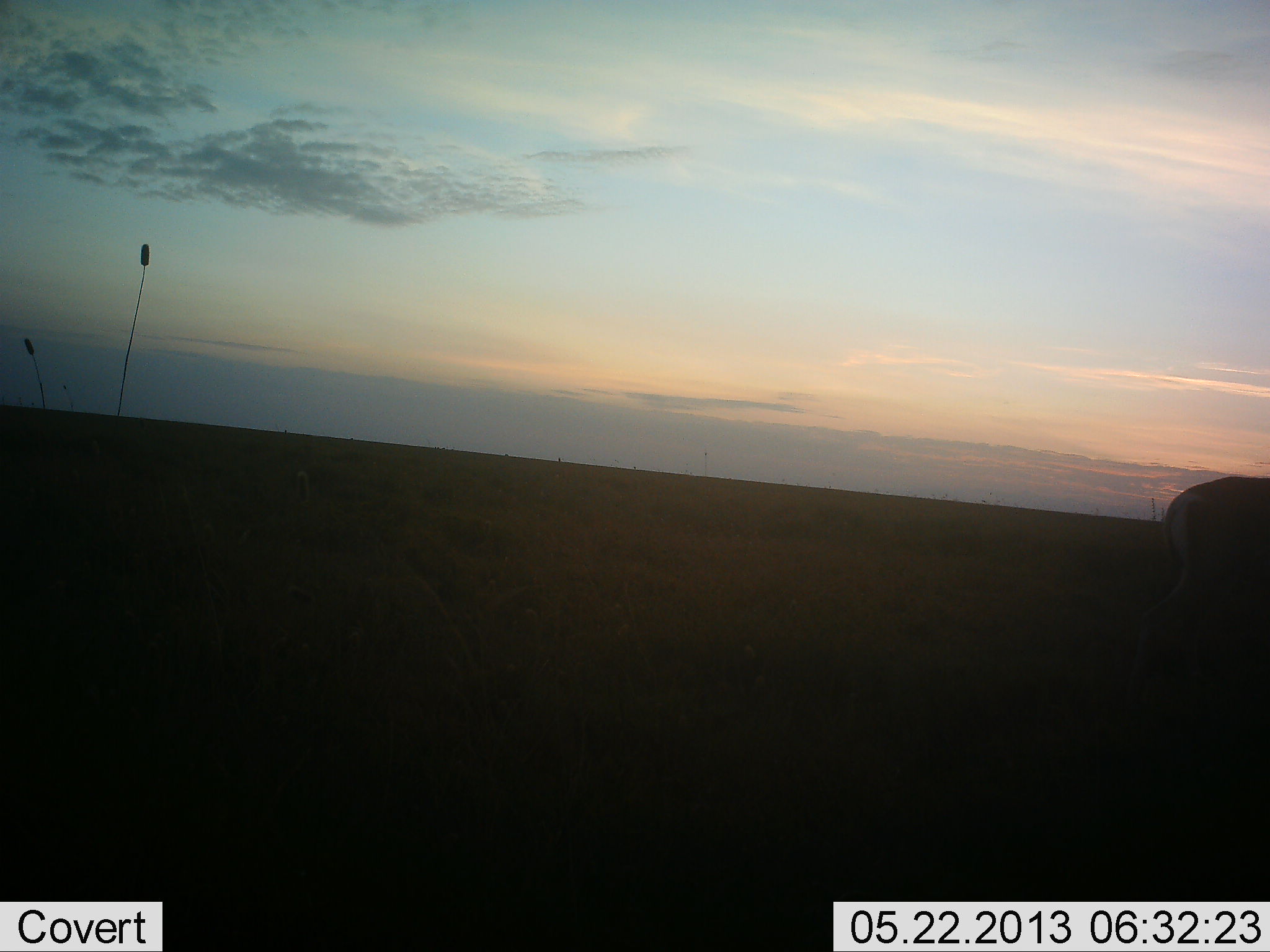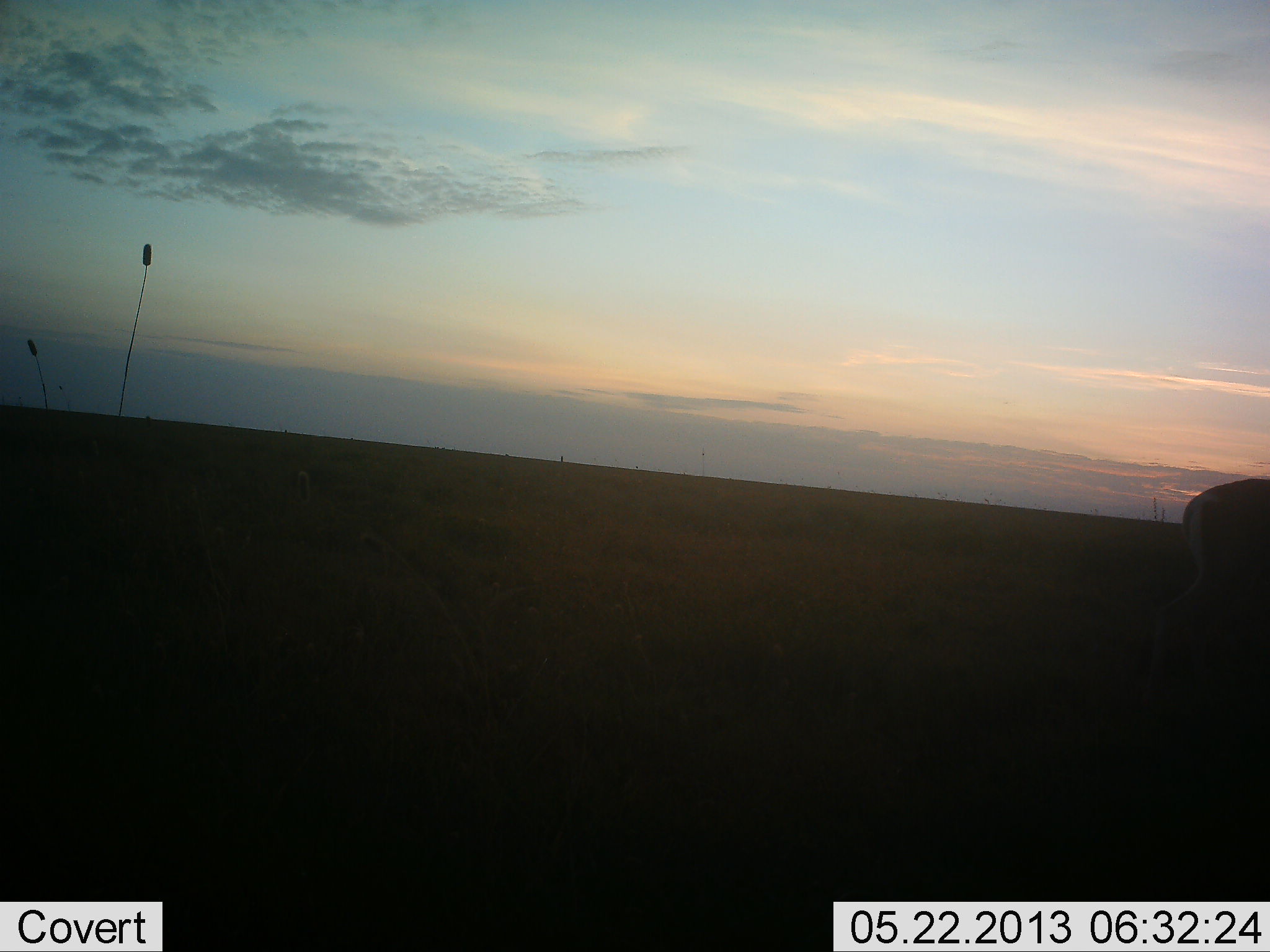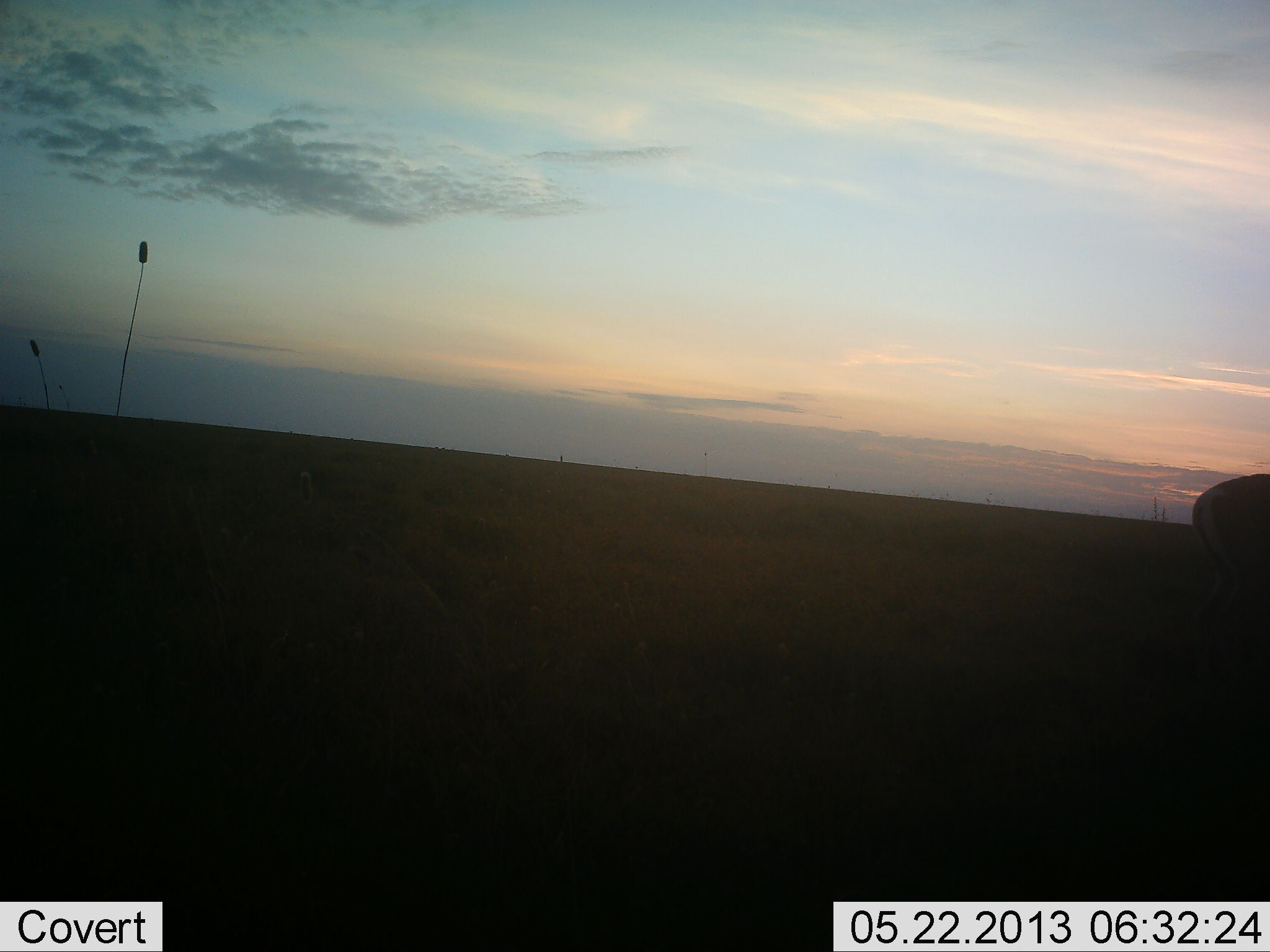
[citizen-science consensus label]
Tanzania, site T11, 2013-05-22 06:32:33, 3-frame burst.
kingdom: Animalia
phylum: Chordata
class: Mammalia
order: Artiodactyla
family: Bovidae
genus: Nanger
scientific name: Nanger granti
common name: grant's gazelle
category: gazellegrants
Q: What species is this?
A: Gazellegrants (grant's gazelle) (Nanger granti).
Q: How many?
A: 1.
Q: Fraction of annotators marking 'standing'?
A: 54%.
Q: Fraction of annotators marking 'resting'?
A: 0%.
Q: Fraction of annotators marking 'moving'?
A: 54%.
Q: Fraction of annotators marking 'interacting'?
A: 0%.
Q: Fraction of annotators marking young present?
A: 0%.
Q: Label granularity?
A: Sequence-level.